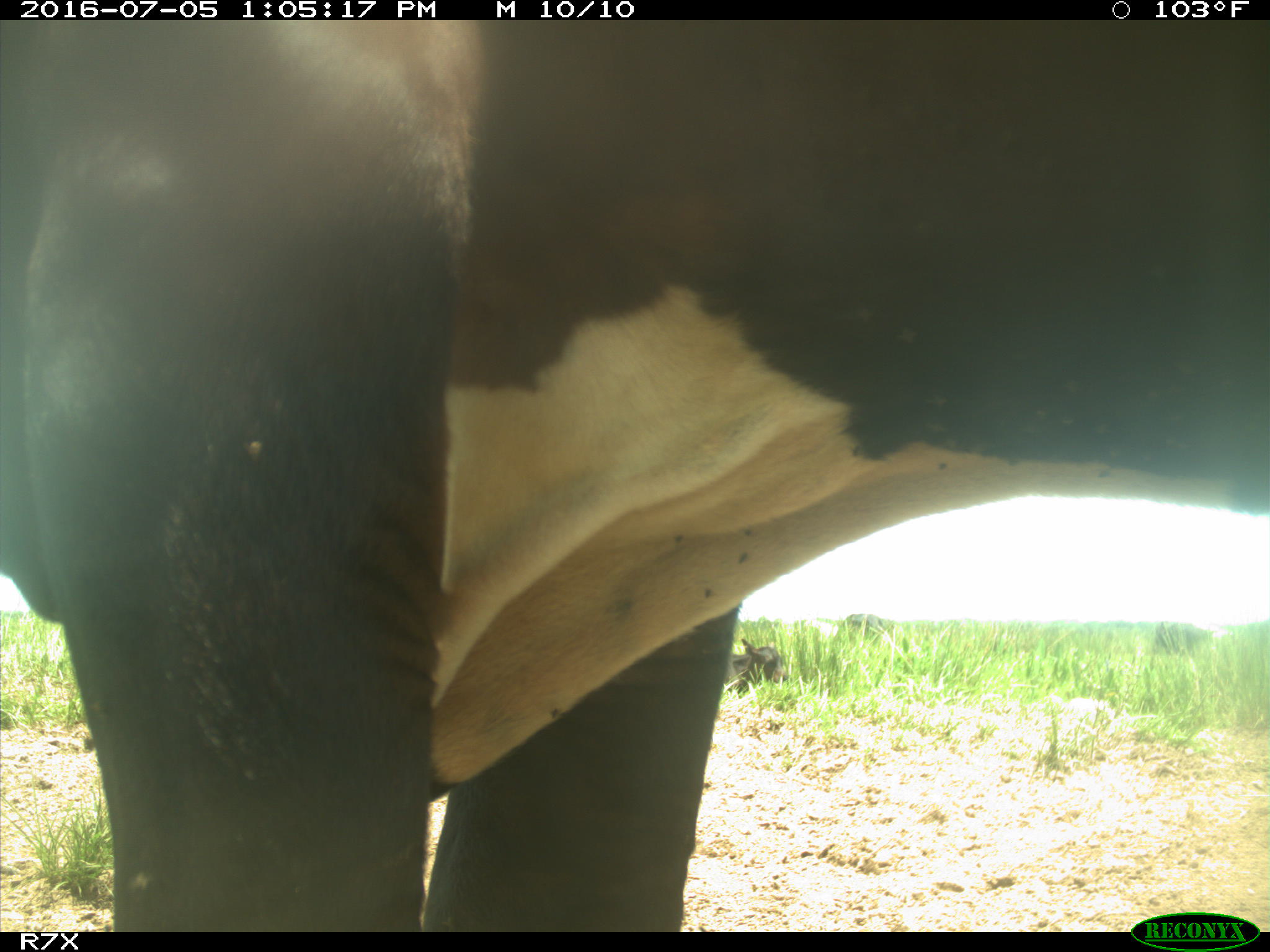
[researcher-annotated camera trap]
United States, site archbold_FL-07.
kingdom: Animalia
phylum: Chordata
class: Mammalia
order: Artiodactyla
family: Bovidae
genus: Bos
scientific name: Bos taurus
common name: domestic cow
Bos taurus (domestic cow).